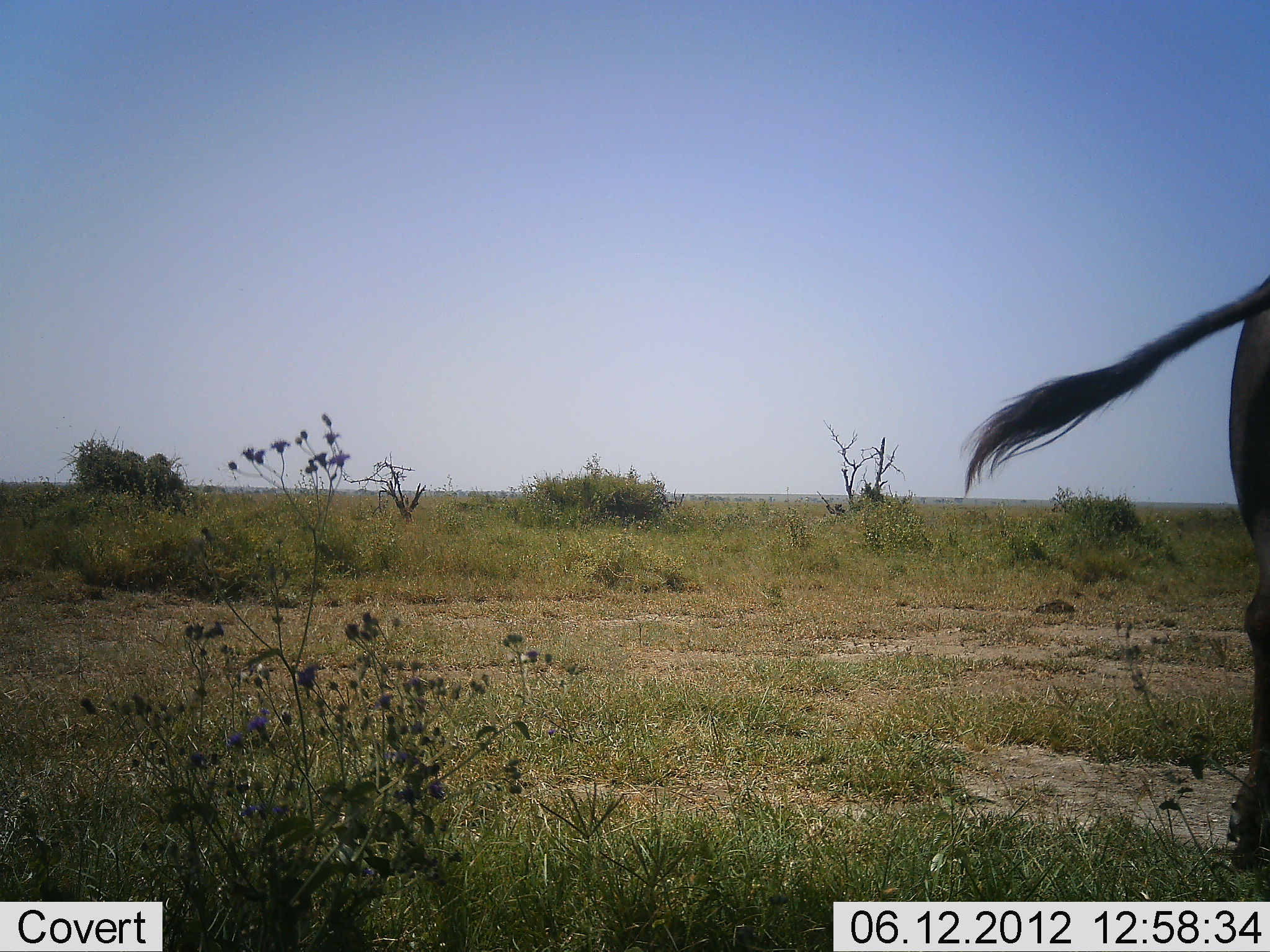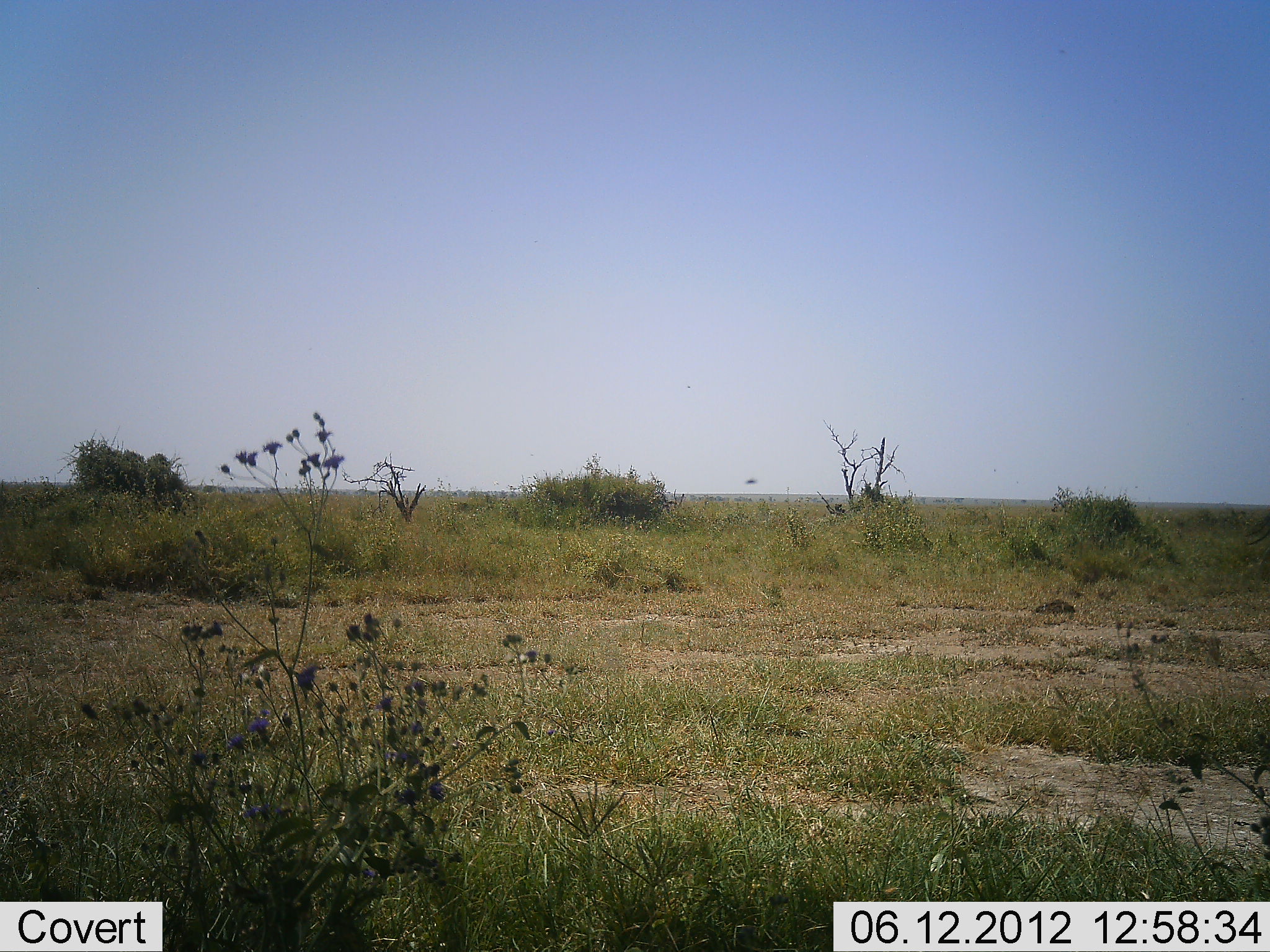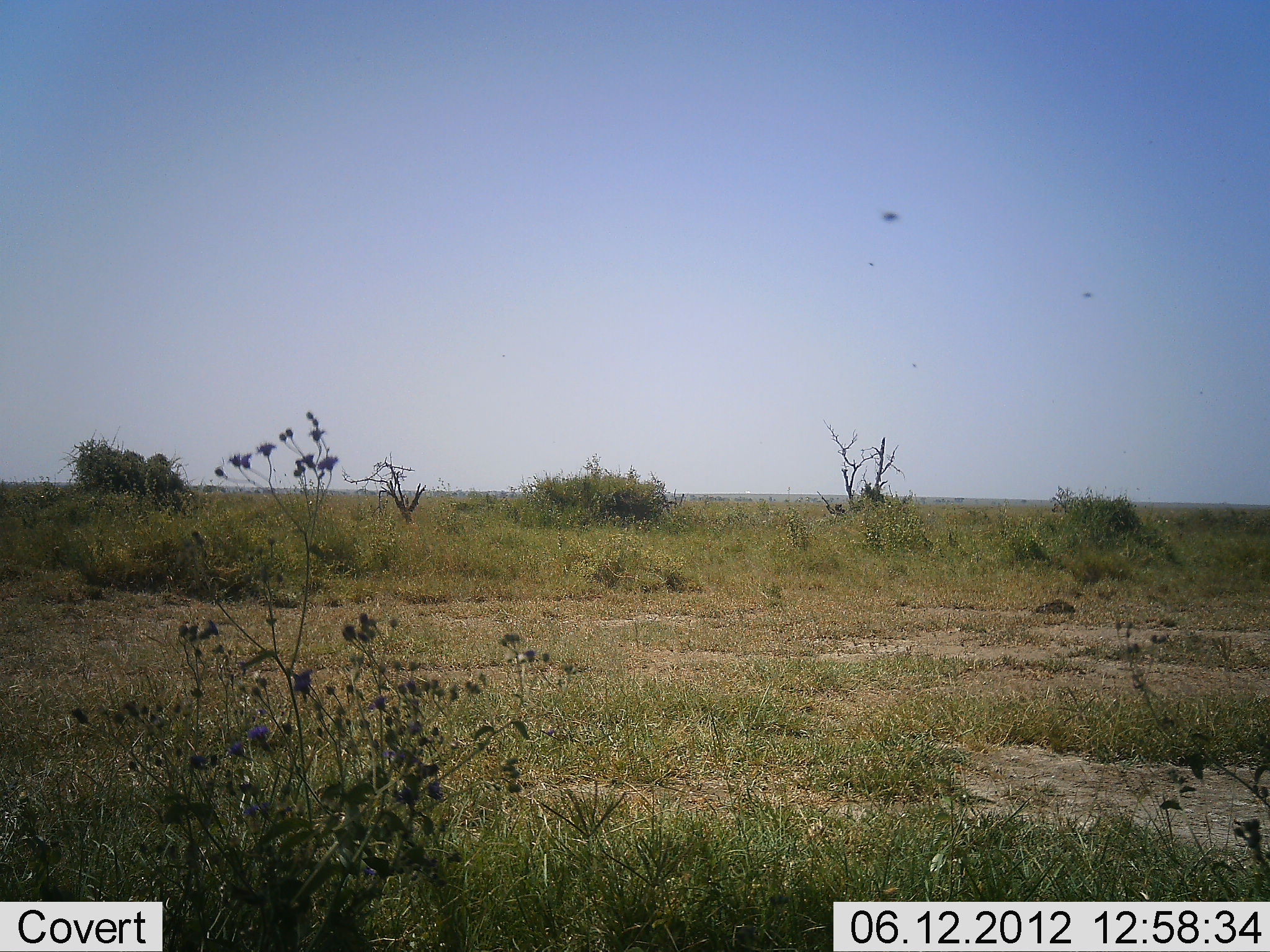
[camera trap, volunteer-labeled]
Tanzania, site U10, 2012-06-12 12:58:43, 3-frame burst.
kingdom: Animalia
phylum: Chordata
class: Mammalia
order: Artiodactyla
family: Bovidae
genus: Connochaetes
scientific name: Connochaetes taurinus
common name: blue wildebeest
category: wildebeest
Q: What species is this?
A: Wildebeest (blue wildebeest) (Connochaetes taurinus).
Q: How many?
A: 1.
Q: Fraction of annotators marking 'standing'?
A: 33%.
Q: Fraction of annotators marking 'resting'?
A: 0%.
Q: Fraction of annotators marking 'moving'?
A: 67%.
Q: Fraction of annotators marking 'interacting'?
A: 0%.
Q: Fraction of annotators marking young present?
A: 0%.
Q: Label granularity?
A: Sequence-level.